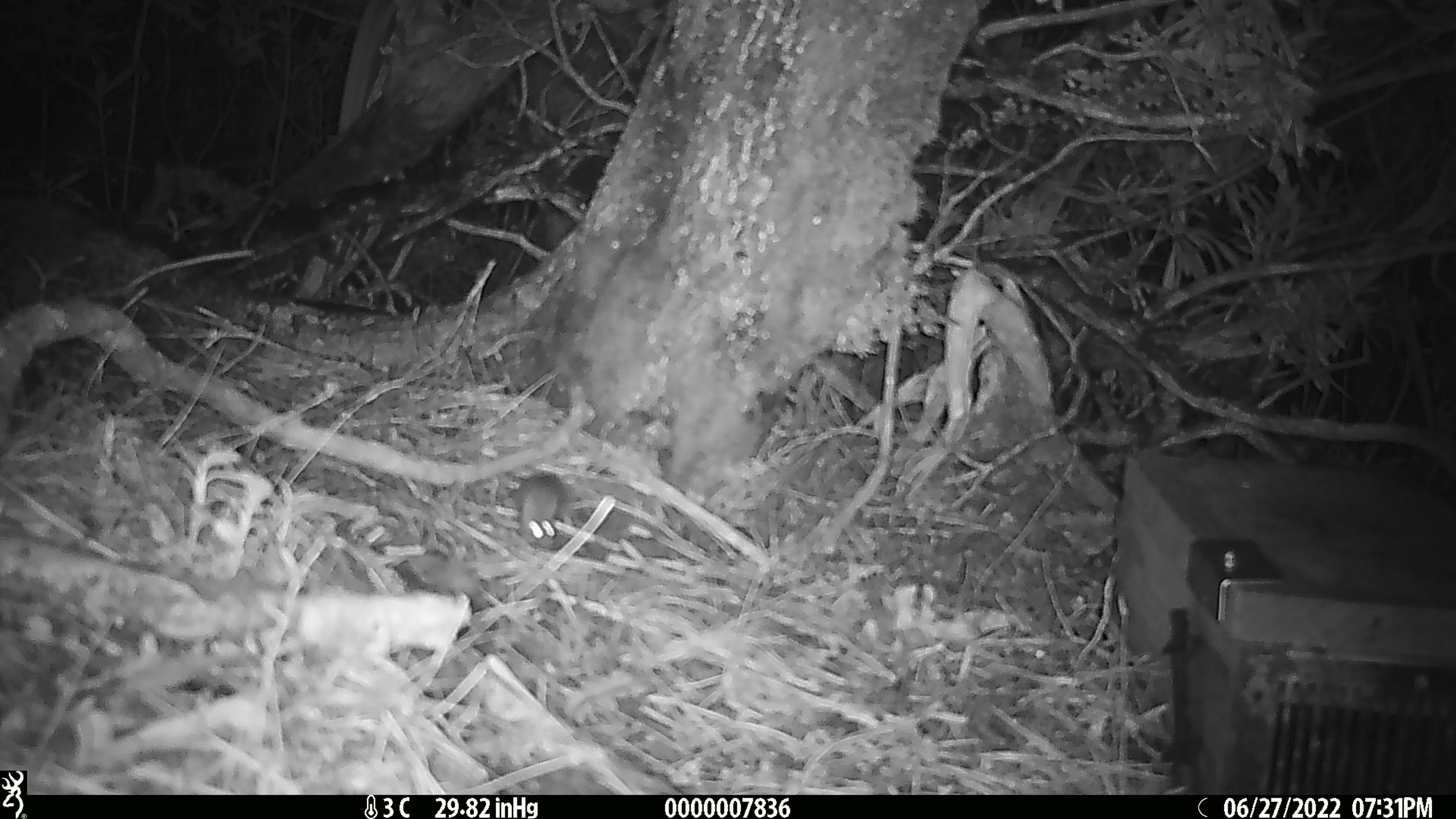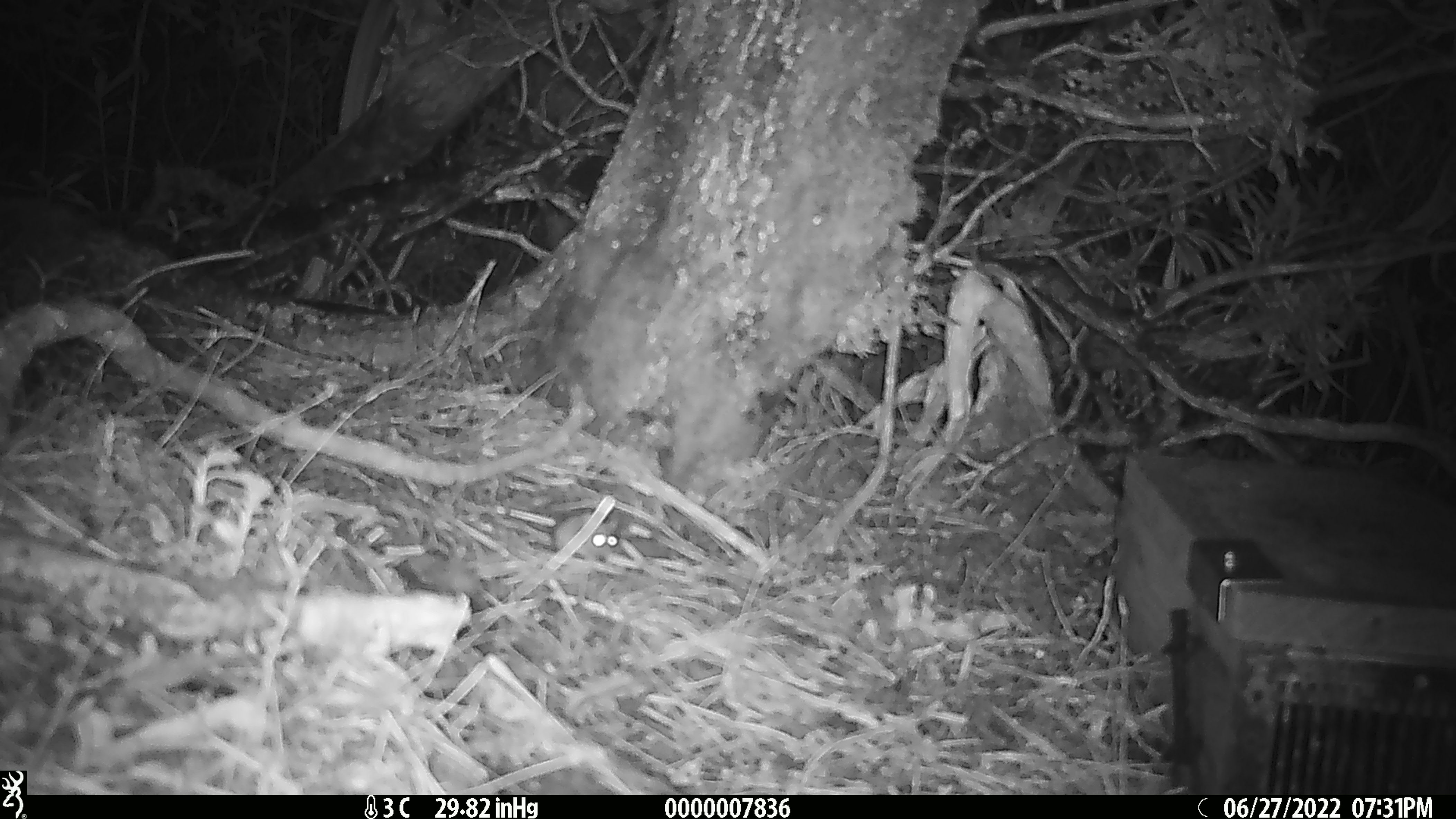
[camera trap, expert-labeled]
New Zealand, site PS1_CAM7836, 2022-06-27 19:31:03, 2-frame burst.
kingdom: Animalia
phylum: Chordata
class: Mammalia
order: Rodentia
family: Muridae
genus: Mus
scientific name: Mus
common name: mouse